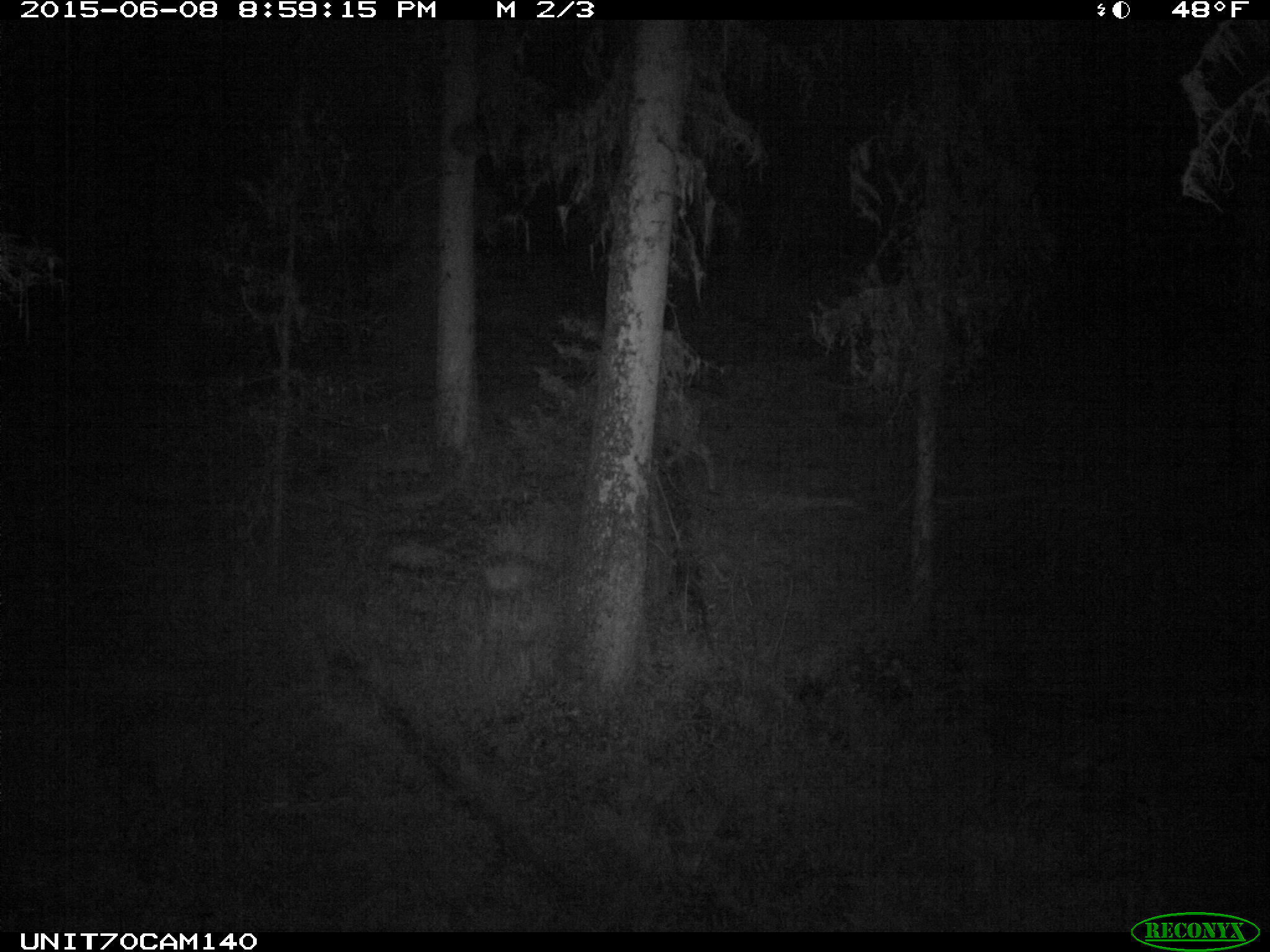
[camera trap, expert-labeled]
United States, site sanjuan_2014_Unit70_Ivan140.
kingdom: Animalia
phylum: Chordata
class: Mammalia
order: Artiodactyla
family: Cervidae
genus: Odocoileus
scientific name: Odocoileus hemionus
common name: mule deer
Odocoileus hemionus (mule deer).